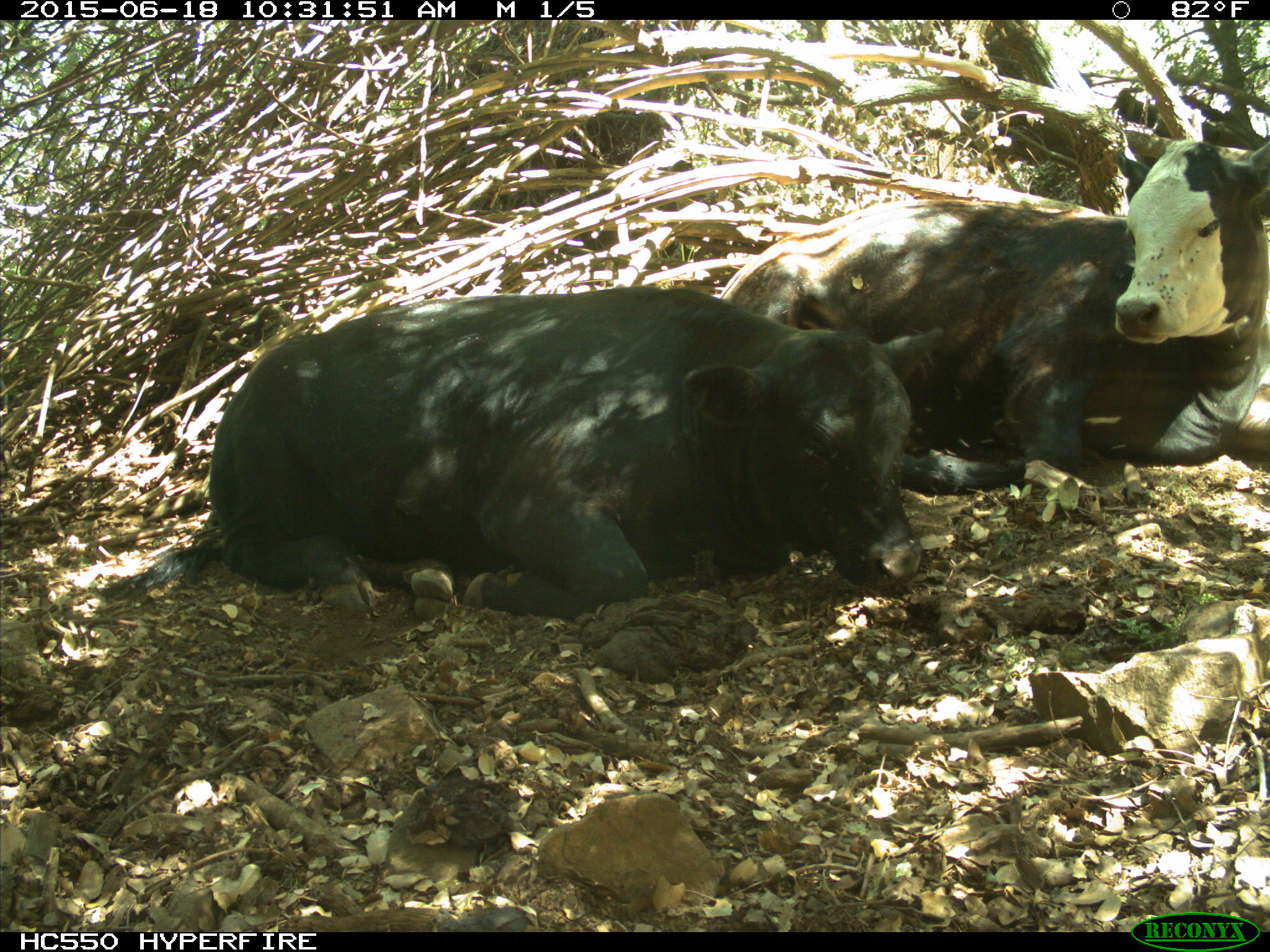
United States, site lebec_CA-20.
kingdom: Animalia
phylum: Chordata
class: Mammalia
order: Artiodactyla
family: Bovidae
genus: Bos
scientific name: Bos taurus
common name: domestic cow